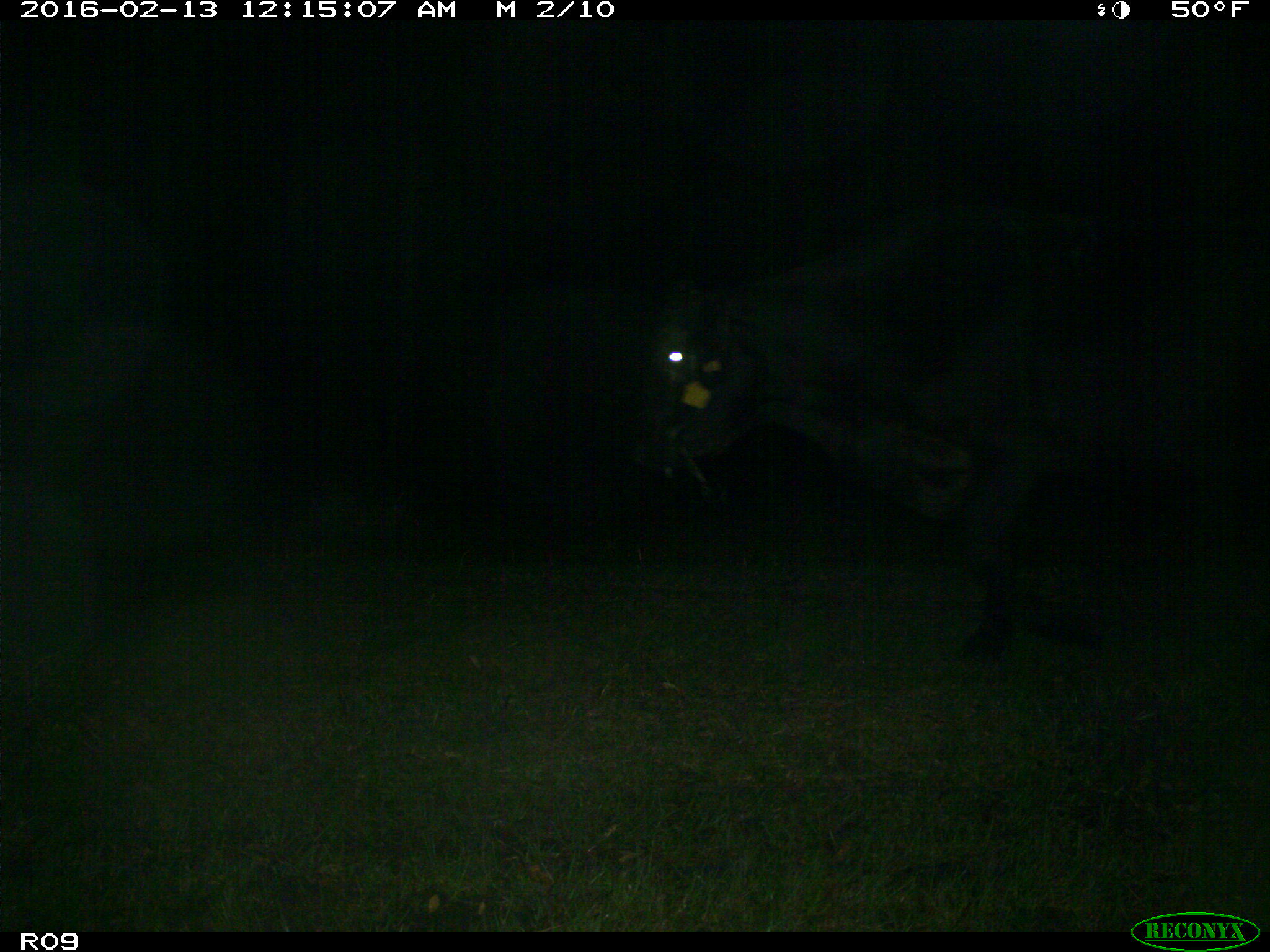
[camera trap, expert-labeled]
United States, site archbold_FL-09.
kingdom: Animalia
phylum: Chordata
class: Mammalia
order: Artiodactyla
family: Bovidae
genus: Bos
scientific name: Bos taurus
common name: domestic cow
Bos taurus (domestic cow).